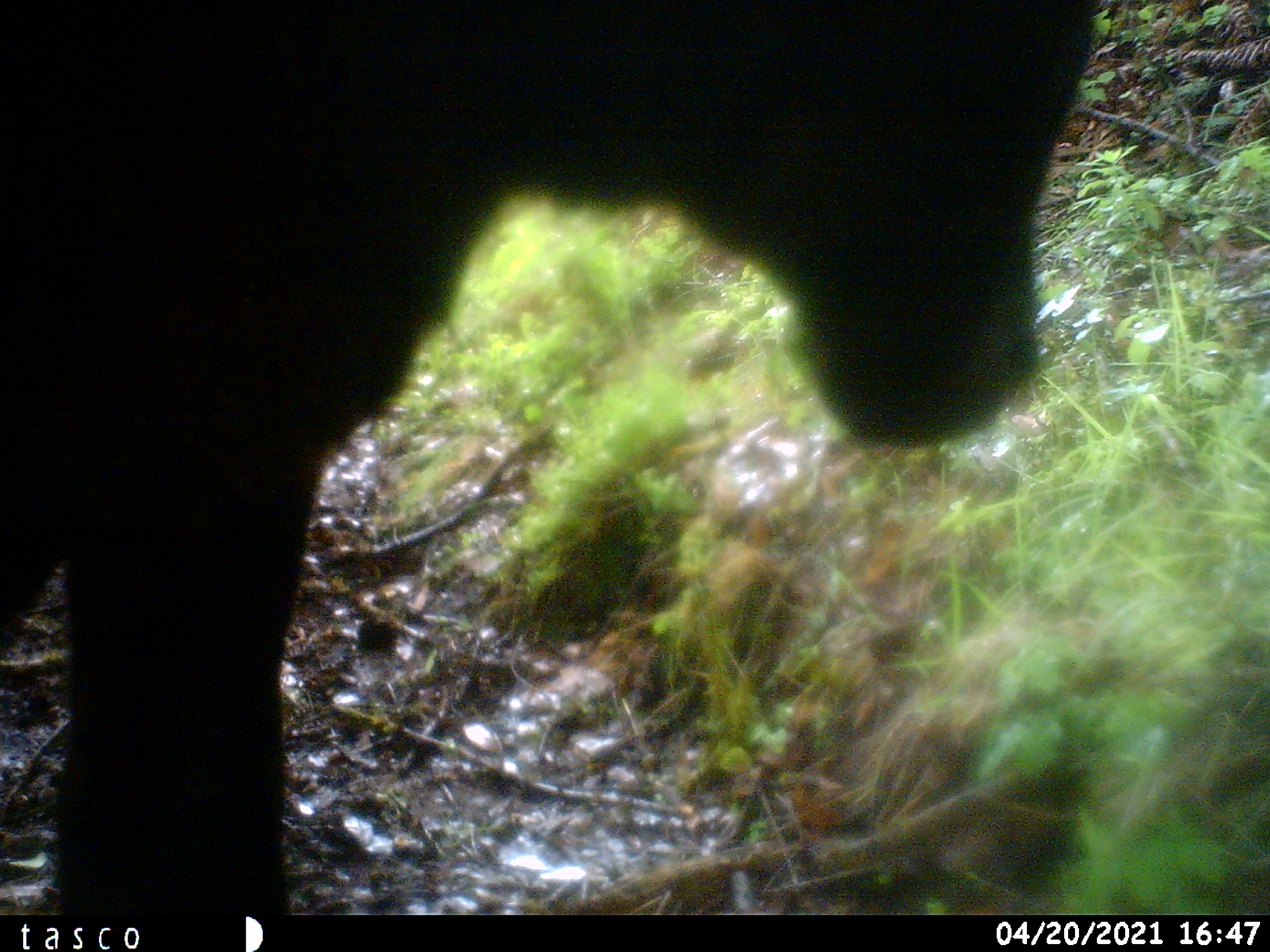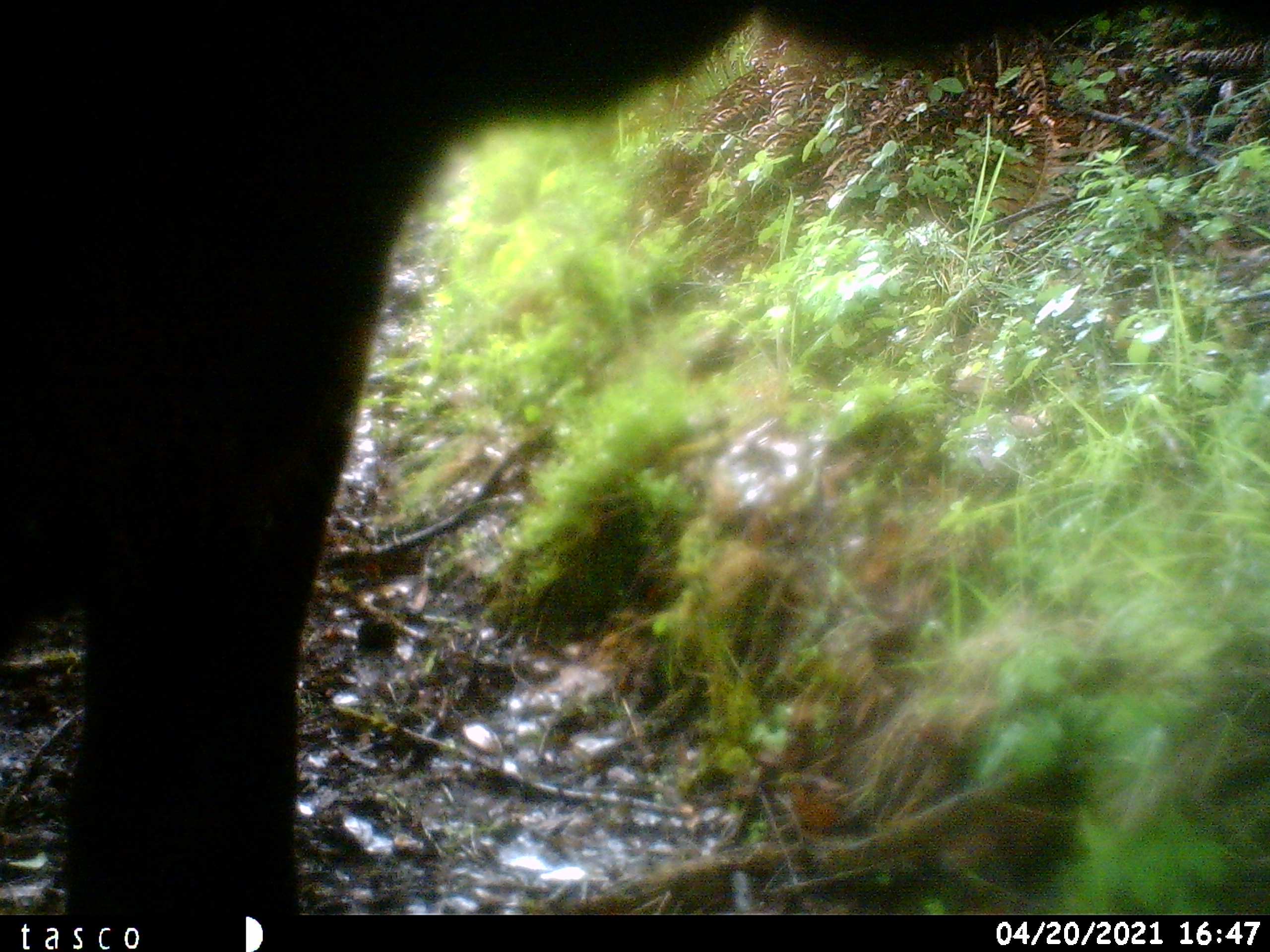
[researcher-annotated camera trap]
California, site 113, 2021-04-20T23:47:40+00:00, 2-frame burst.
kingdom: Animalia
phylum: Chordata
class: Mammalia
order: Artiodactyla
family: Bovidae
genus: Bos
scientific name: Bos taurus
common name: domestic cattle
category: cattle